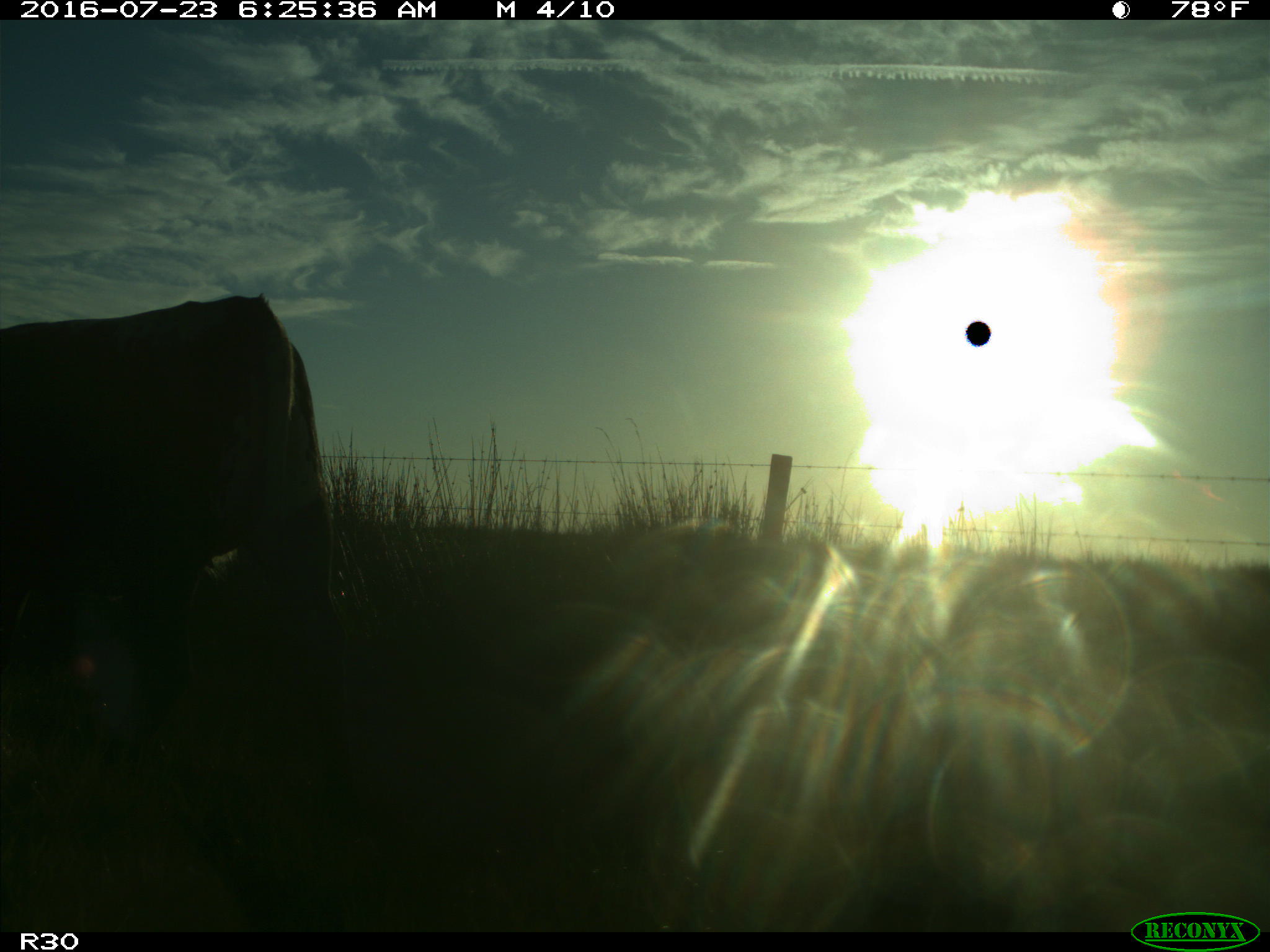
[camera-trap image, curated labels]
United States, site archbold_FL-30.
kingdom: Animalia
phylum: Chordata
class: Mammalia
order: Artiodactyla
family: Bovidae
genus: Bos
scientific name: Bos taurus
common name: domestic cow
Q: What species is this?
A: Bos taurus (domestic cow).